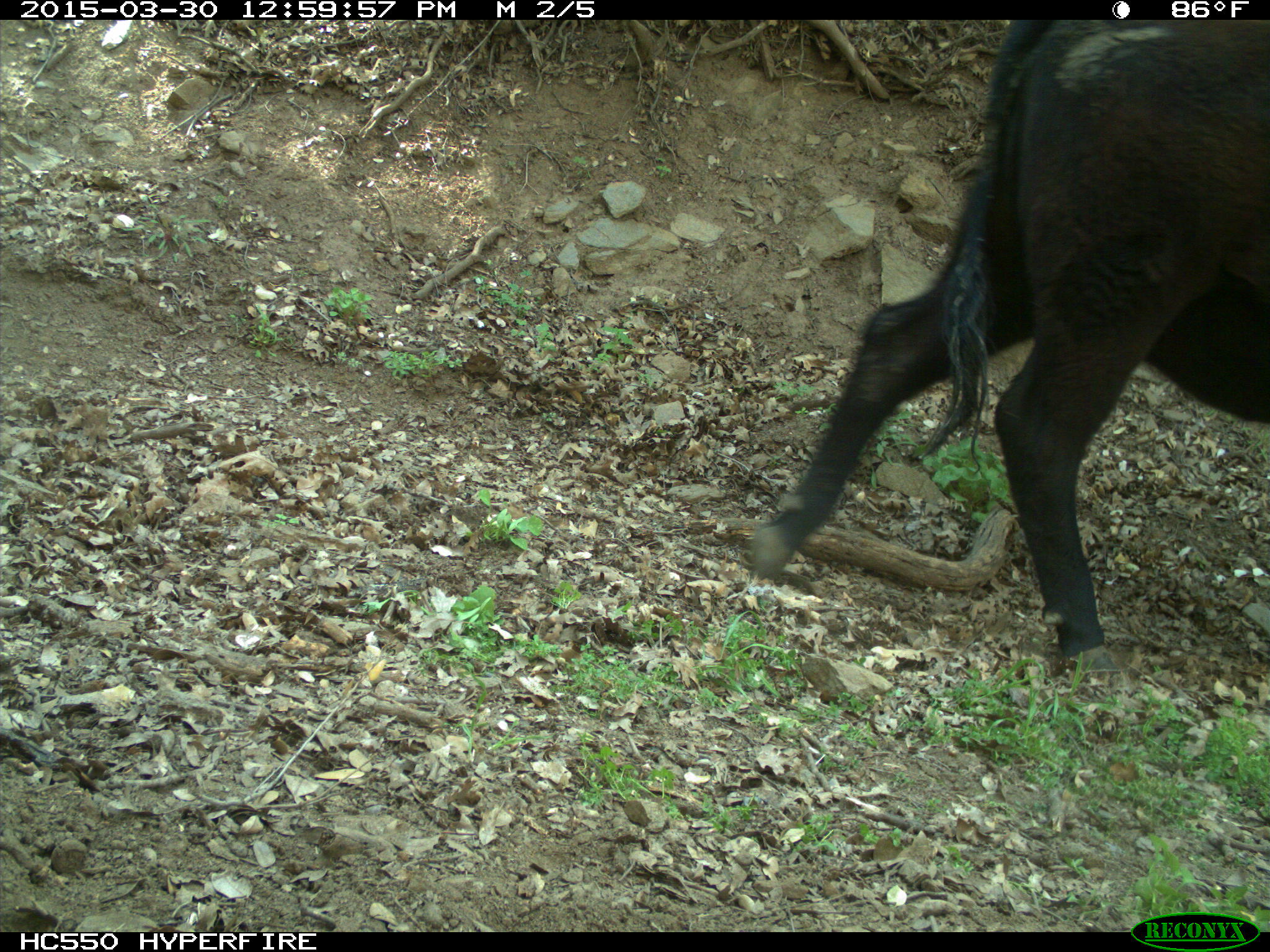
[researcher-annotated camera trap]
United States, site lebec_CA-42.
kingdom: Animalia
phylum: Chordata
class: Mammalia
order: Artiodactyla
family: Bovidae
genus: Bos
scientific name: Bos taurus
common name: domestic cow